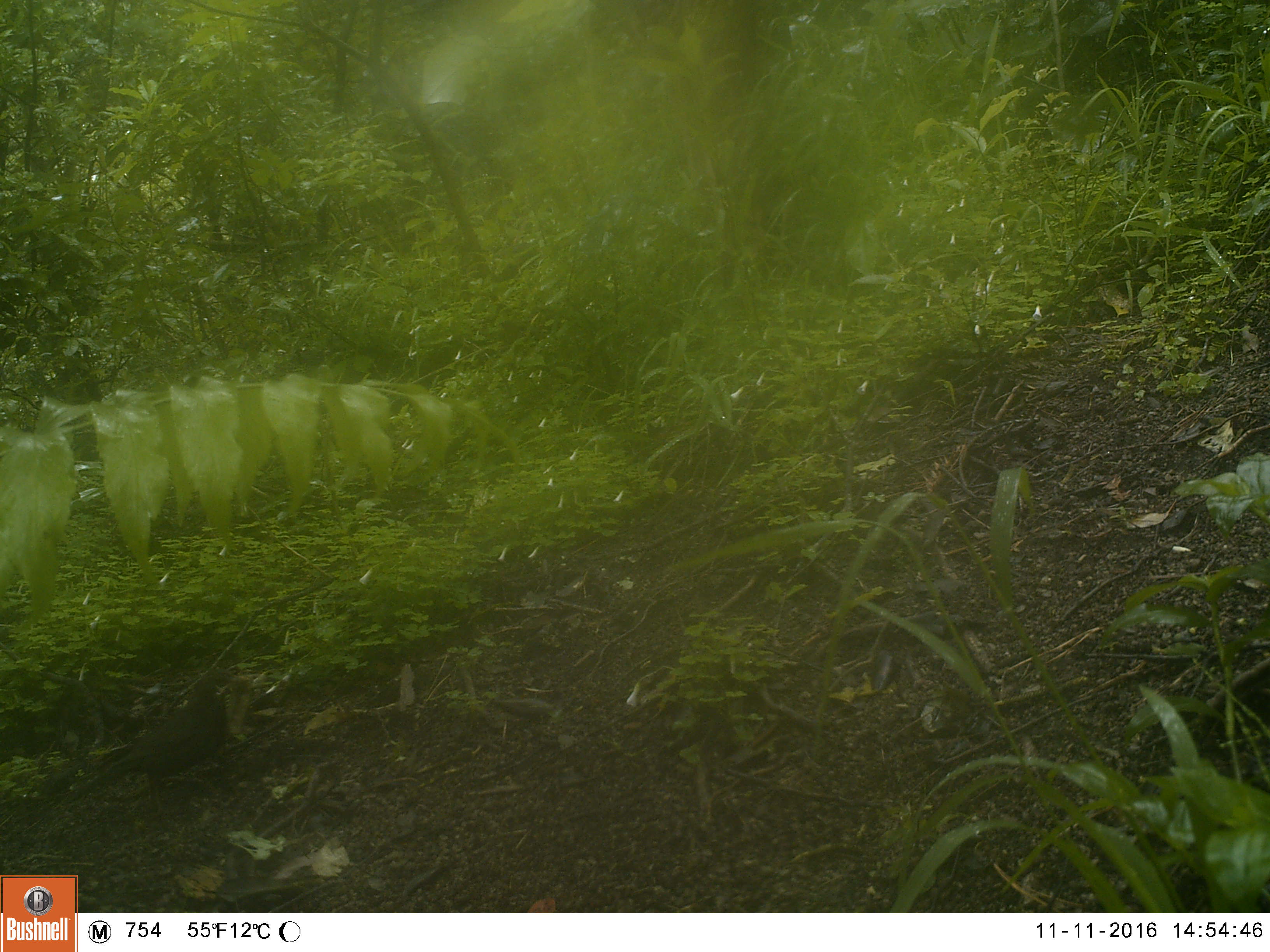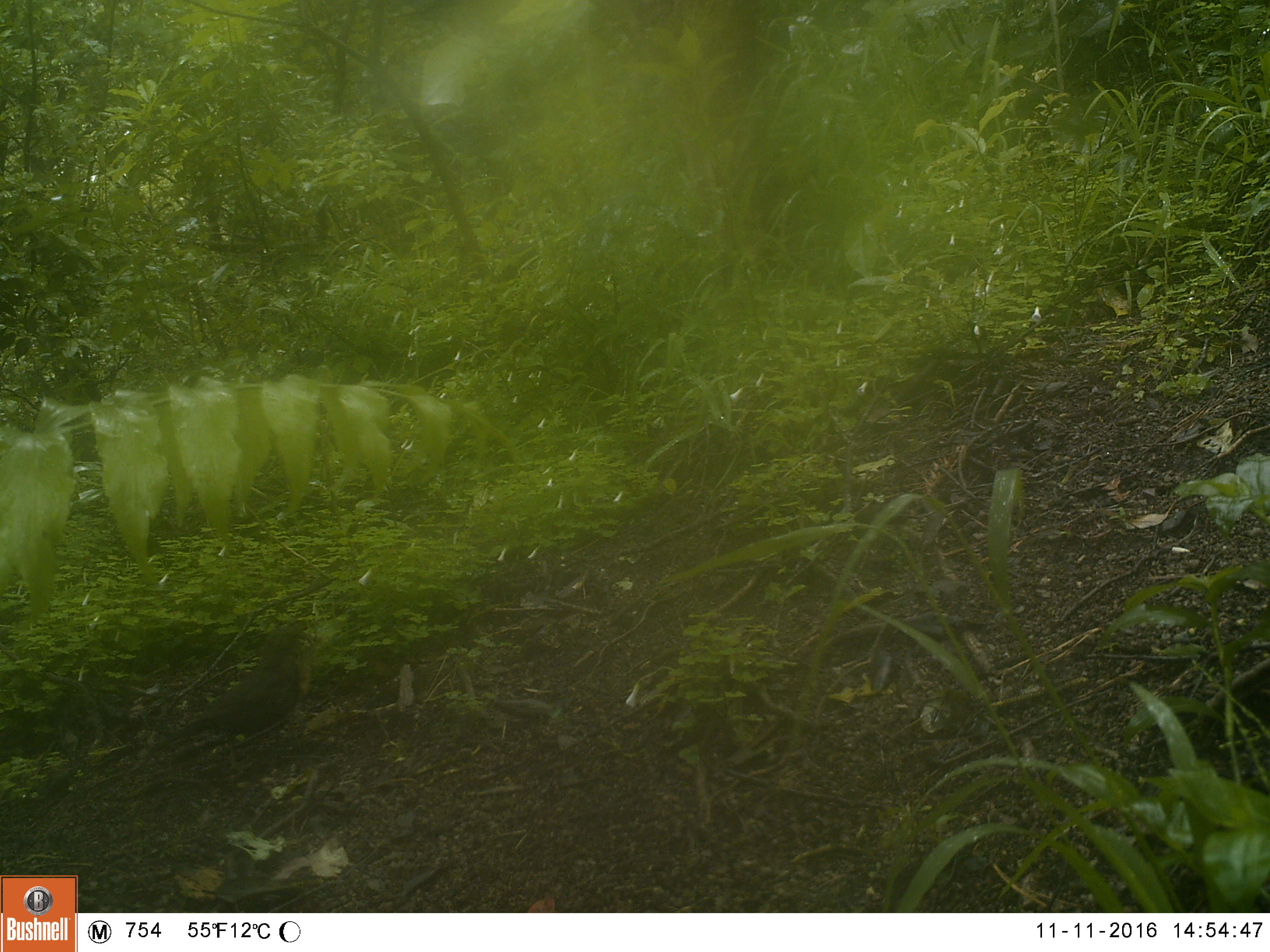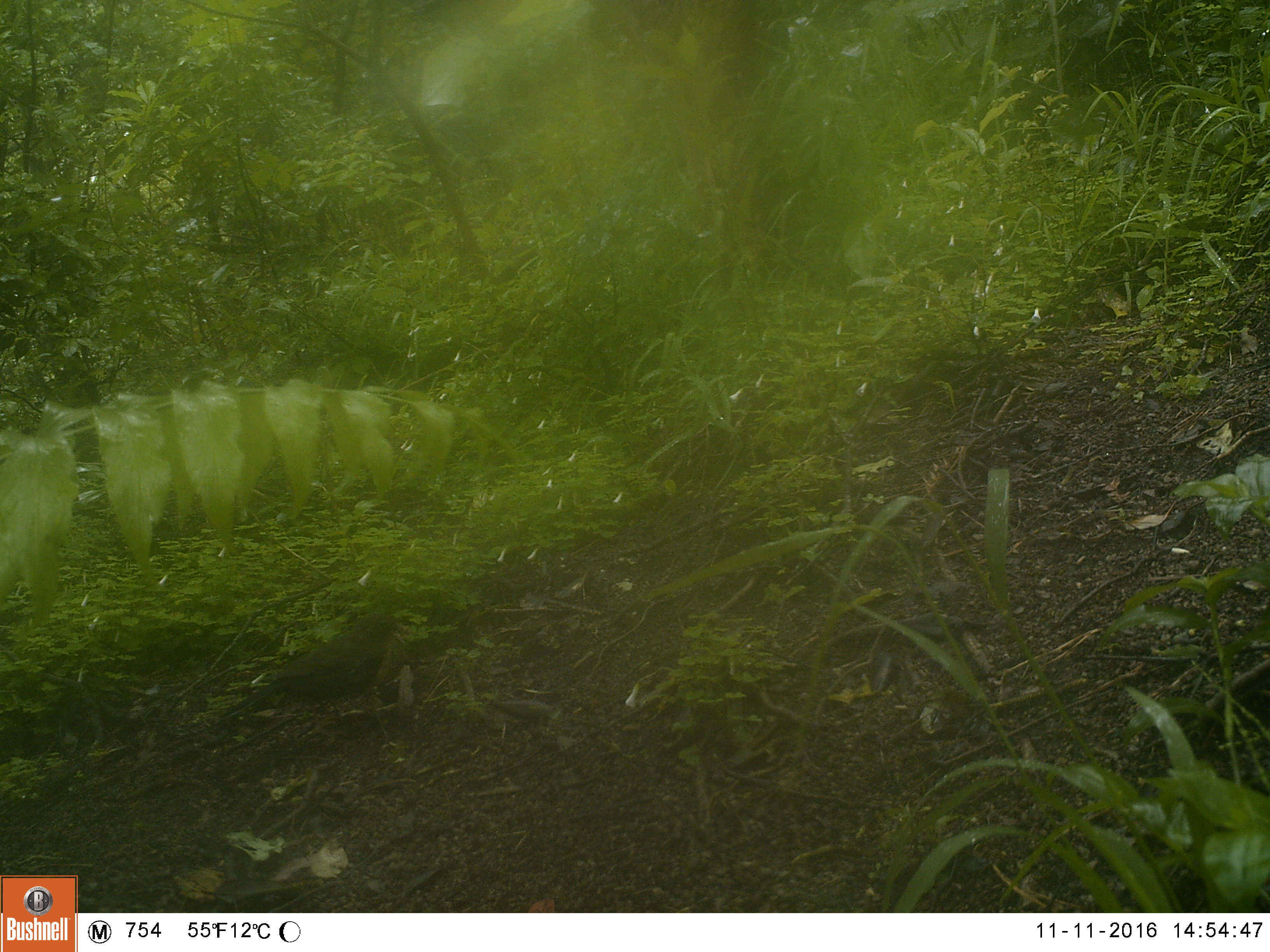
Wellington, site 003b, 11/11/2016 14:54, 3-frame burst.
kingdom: Animalia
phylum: Chordata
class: Aves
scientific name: Aves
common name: bird